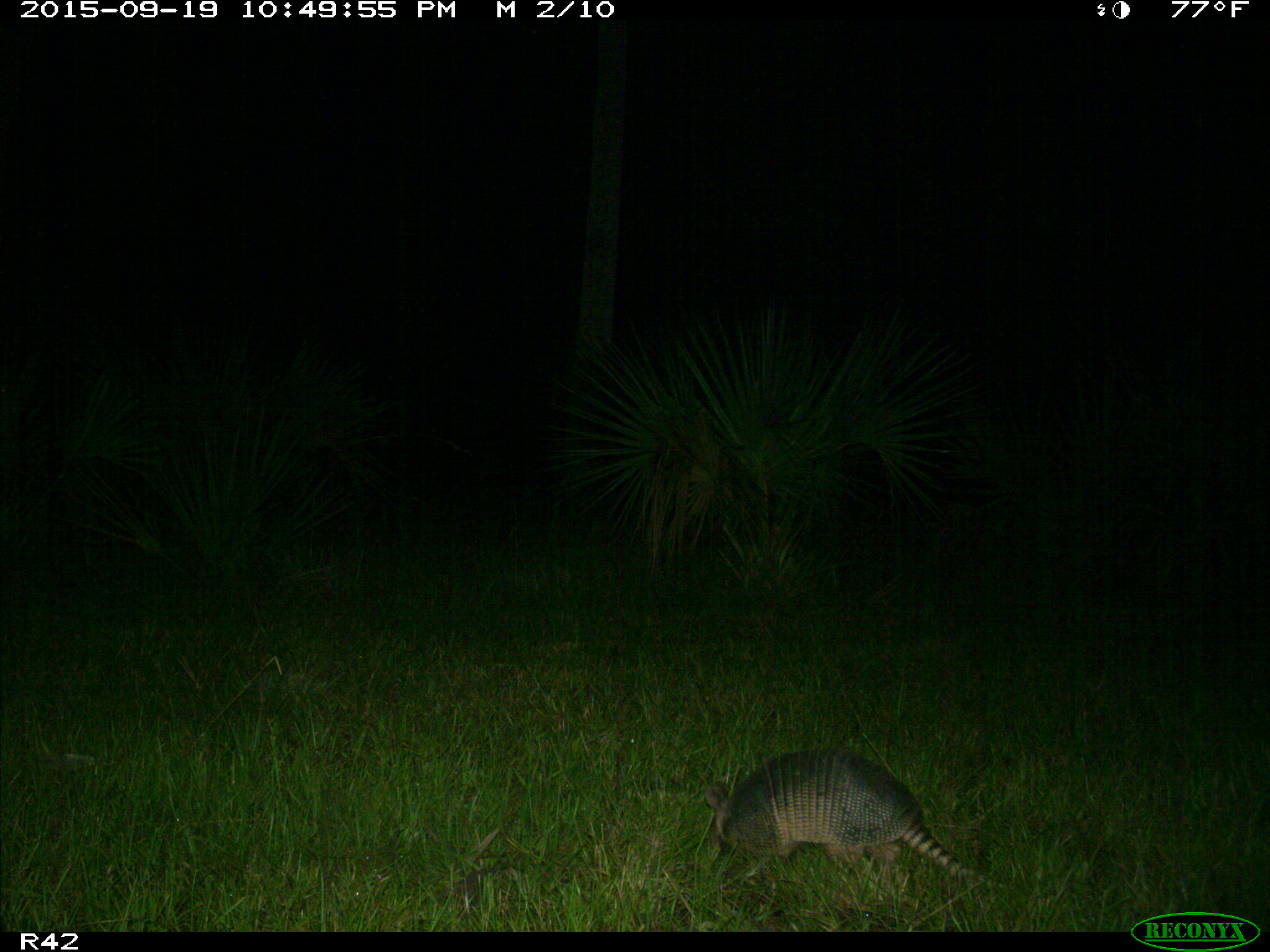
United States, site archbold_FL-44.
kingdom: Animalia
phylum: Chordata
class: Mammalia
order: Cingulata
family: Dasypodidae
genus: Dasypus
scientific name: Dasypus novemcinctus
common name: nine-banded armadillo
Dasypus novemcinctus (nine-banded armadillo).